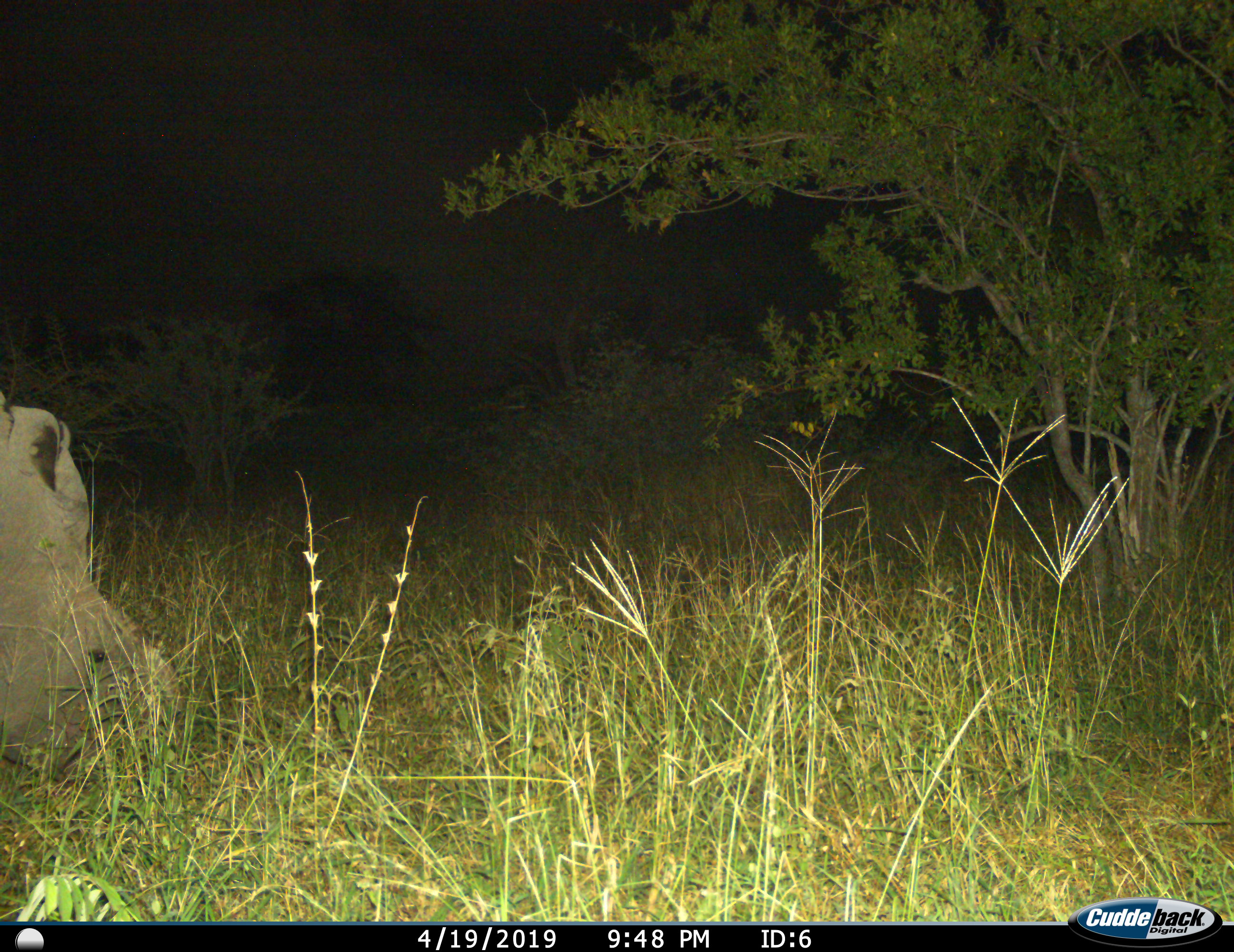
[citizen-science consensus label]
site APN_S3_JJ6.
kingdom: Animalia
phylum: Chordata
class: Mammalia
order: Perissodactyla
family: Rhinocerotidae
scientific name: Rhinocerotidae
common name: unknown rhinoceros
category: rhinocerosunknown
Rhinocerosunknown (unknown rhinoceros) (Rhinocerotidae), count 1. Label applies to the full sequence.